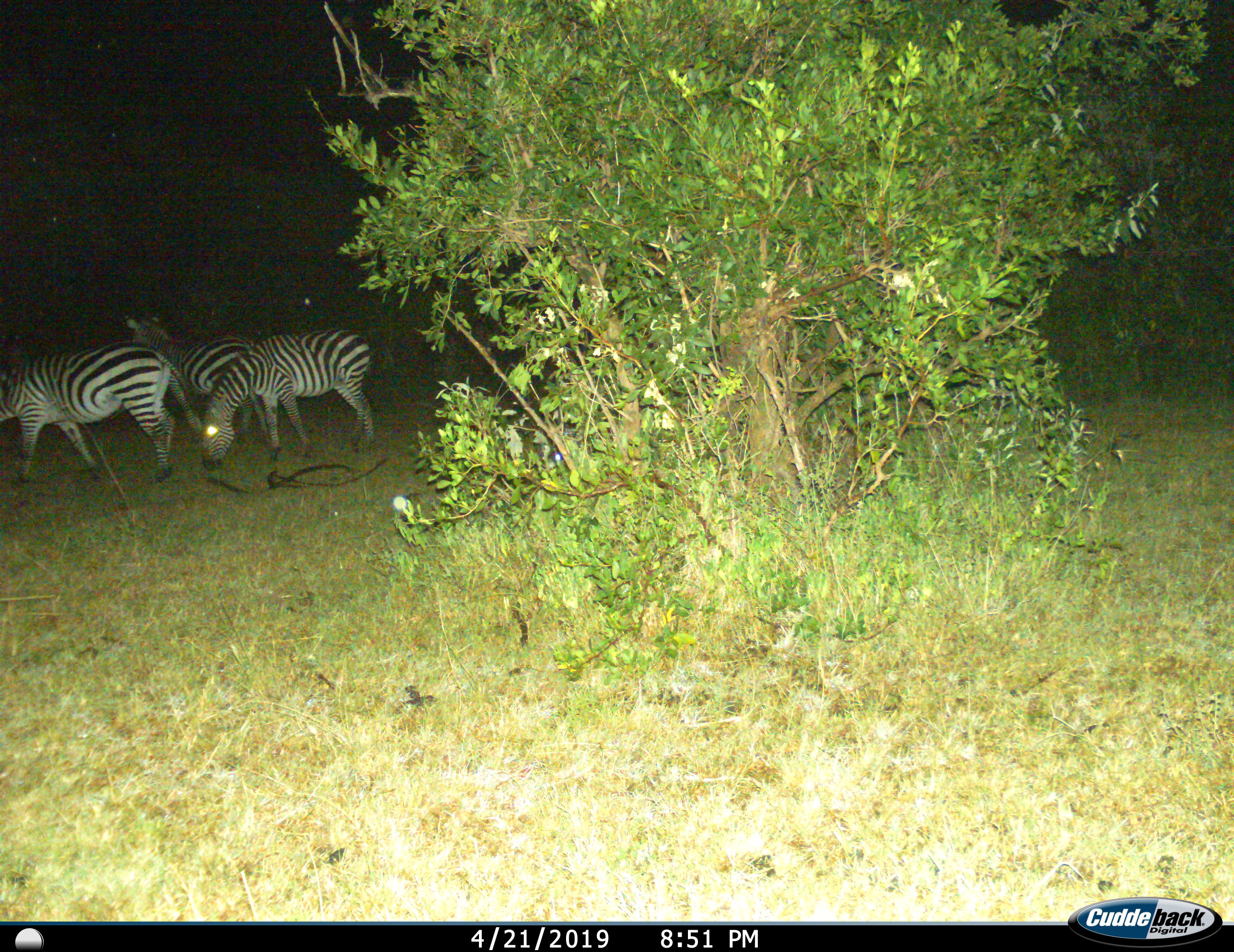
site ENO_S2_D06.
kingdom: Animalia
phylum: Chordata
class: Mammalia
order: Perissodactyla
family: Equidae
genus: Equus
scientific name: Equus quagga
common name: plains zebra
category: zebraplains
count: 3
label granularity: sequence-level